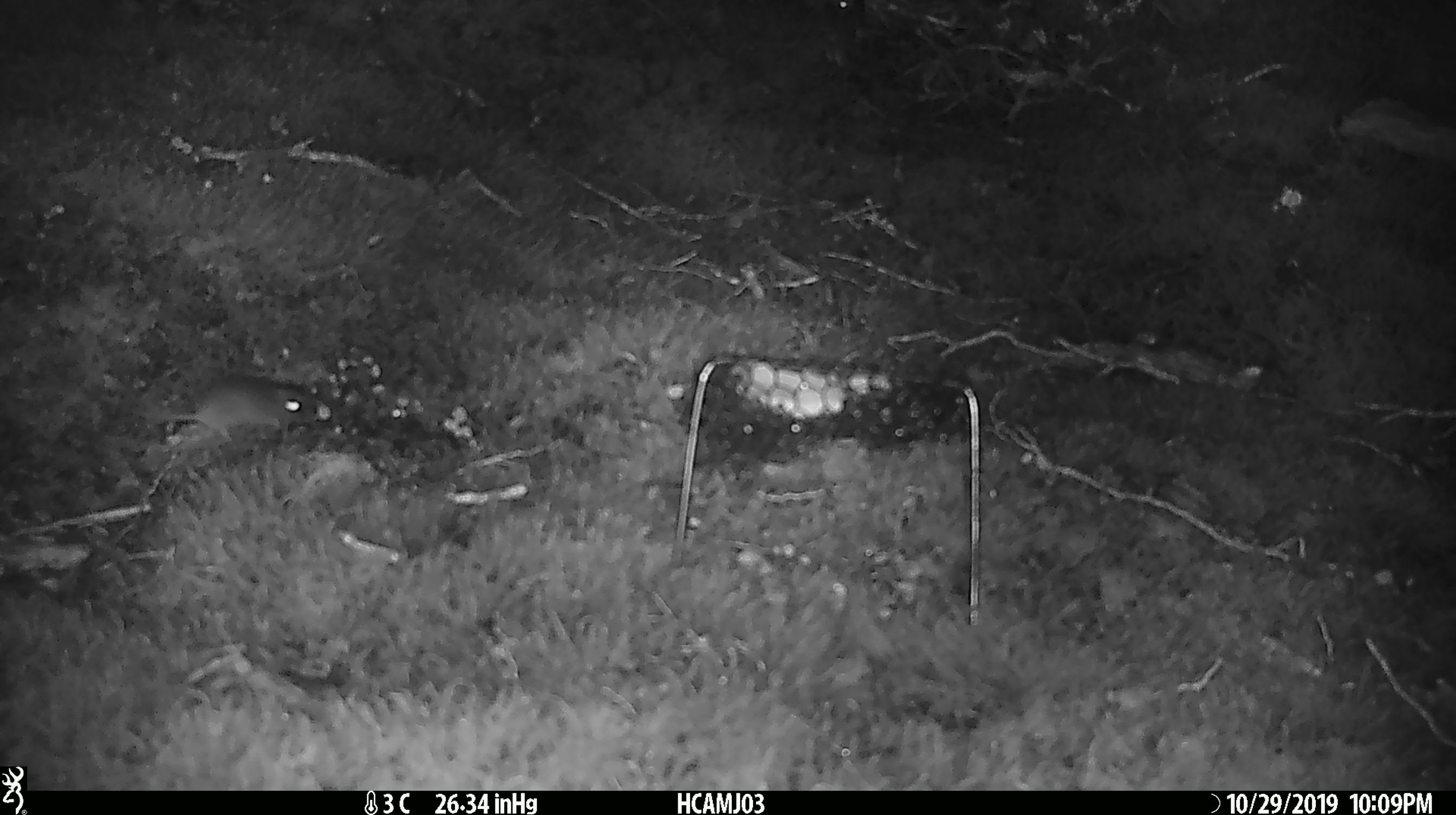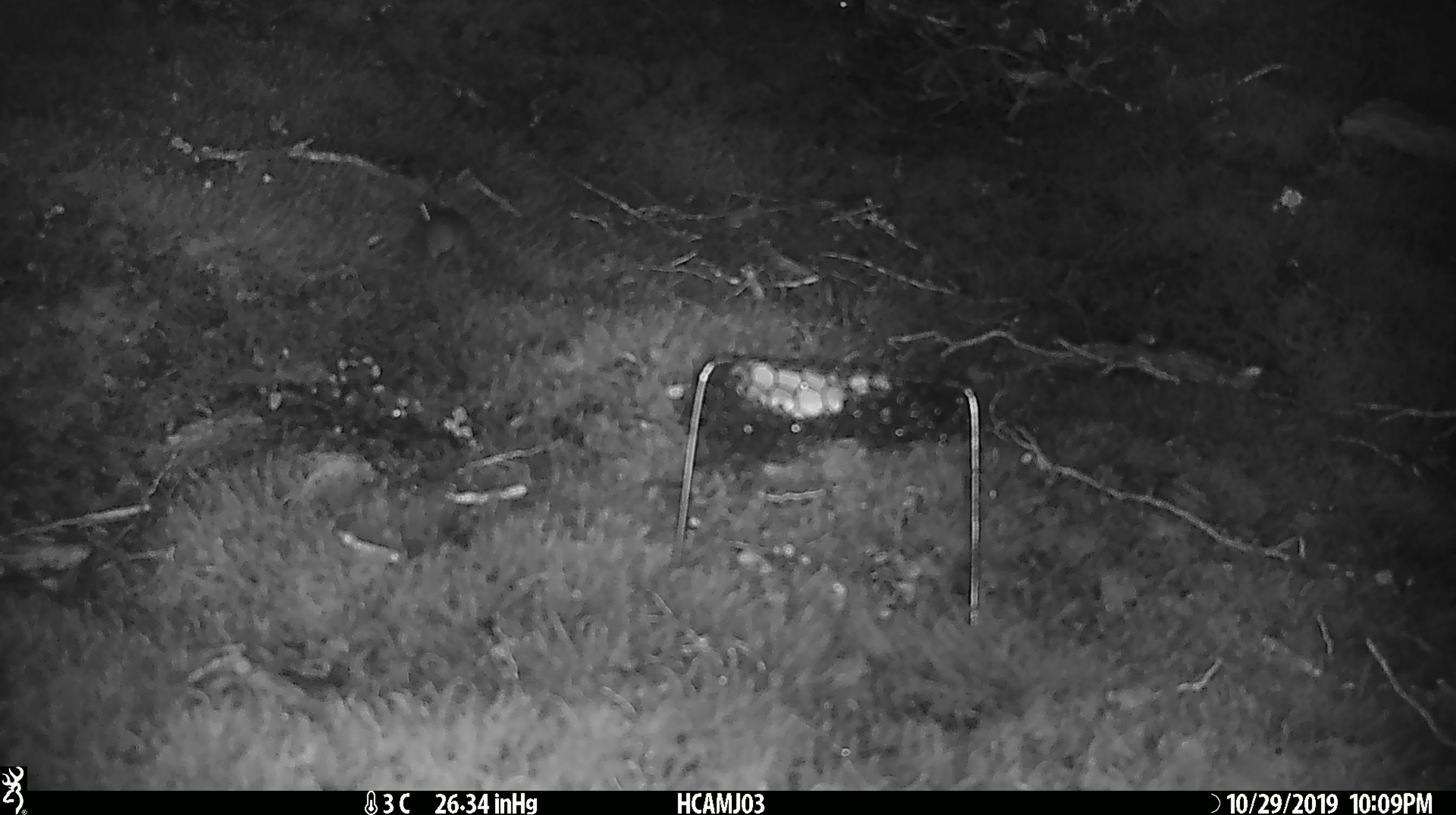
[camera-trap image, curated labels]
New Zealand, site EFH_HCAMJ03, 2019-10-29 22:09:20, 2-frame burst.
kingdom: Animalia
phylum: Chordata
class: Mammalia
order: Rodentia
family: Muridae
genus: Mus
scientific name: Mus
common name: mouse